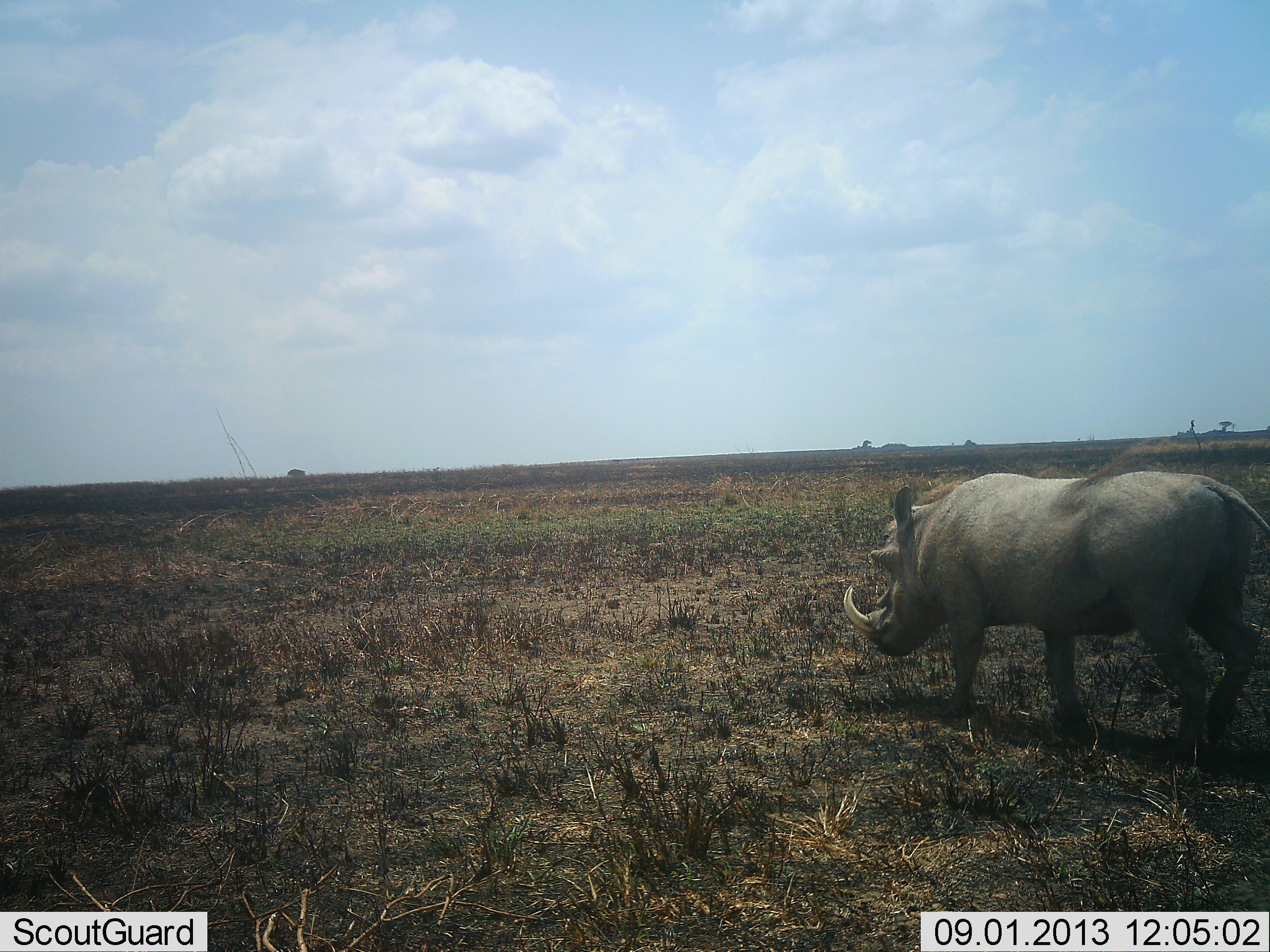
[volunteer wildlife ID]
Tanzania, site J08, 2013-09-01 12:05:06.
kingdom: Animalia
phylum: Chordata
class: Mammalia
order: Artiodactyla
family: Suidae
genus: Phacochoerus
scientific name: Phacochoerus africanus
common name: warthog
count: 1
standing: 36%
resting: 0%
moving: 67%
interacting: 0%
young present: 0%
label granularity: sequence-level